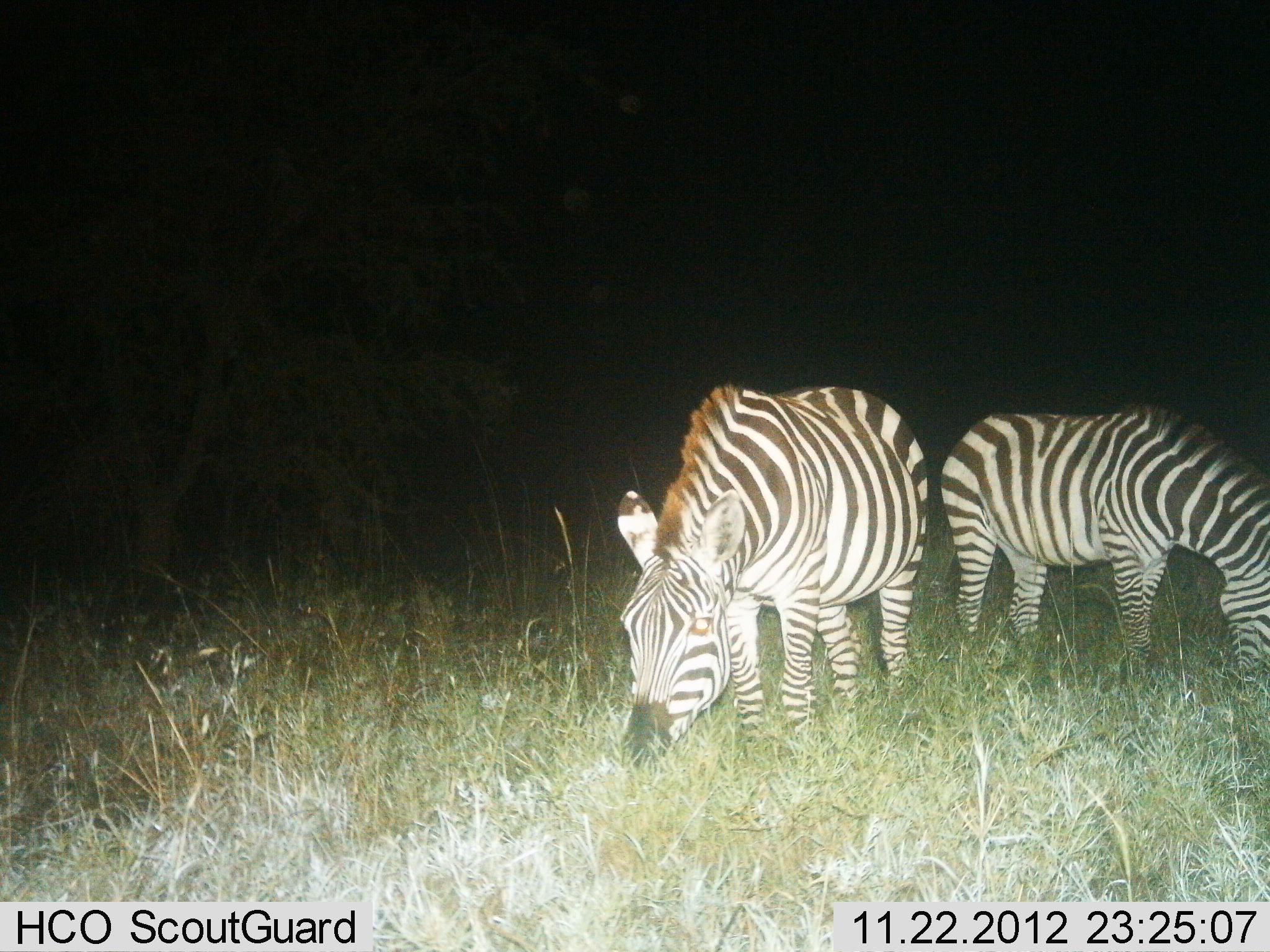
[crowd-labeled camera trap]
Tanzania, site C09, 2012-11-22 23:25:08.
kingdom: Animalia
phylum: Chordata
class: Mammalia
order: Perissodactyla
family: Equidae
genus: Equus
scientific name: Equus quagga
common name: plains zebra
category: zebra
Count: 2.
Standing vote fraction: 30%.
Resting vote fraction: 0%.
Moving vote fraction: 0%.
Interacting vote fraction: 0%.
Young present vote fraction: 0%.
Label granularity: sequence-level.